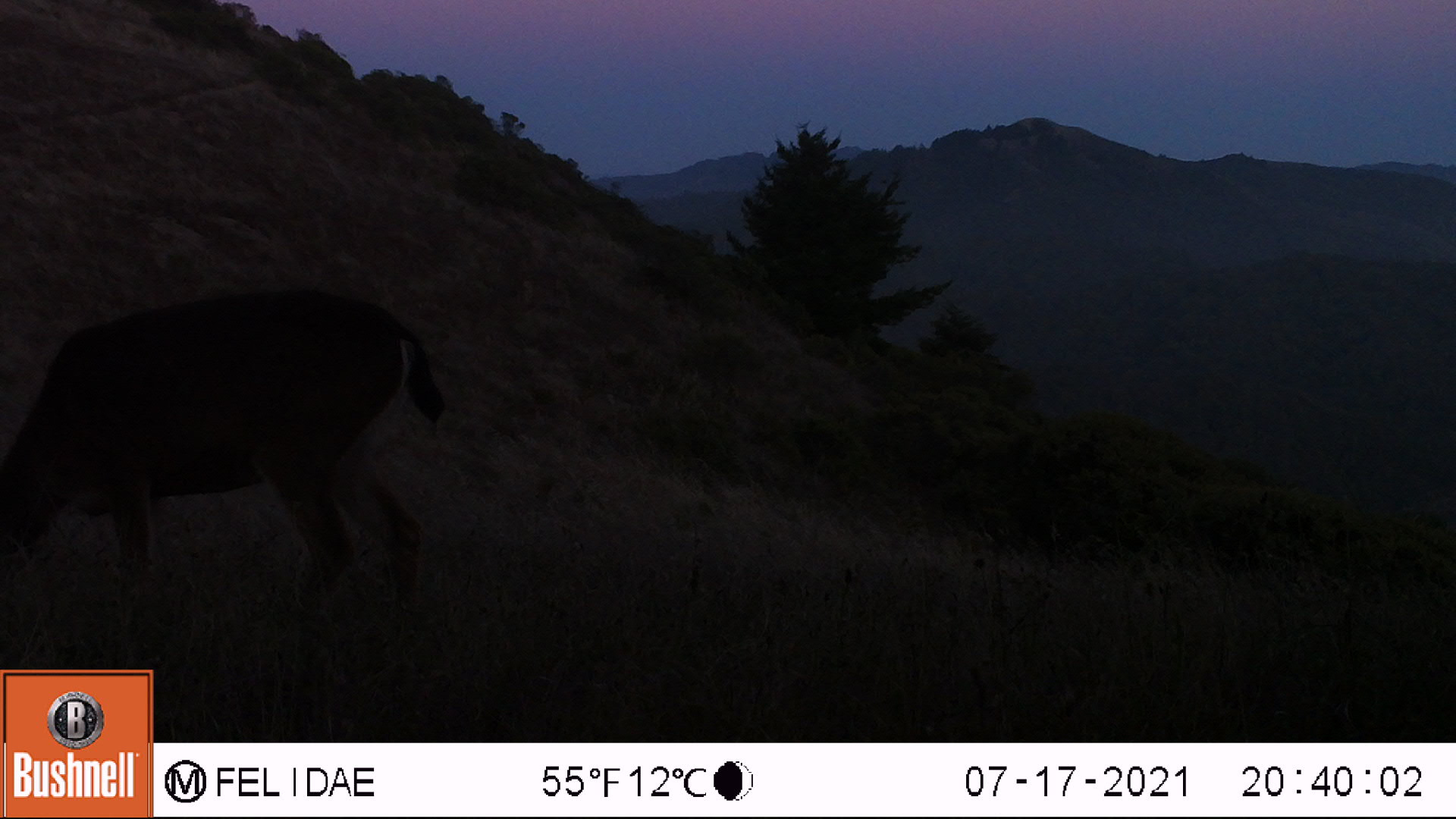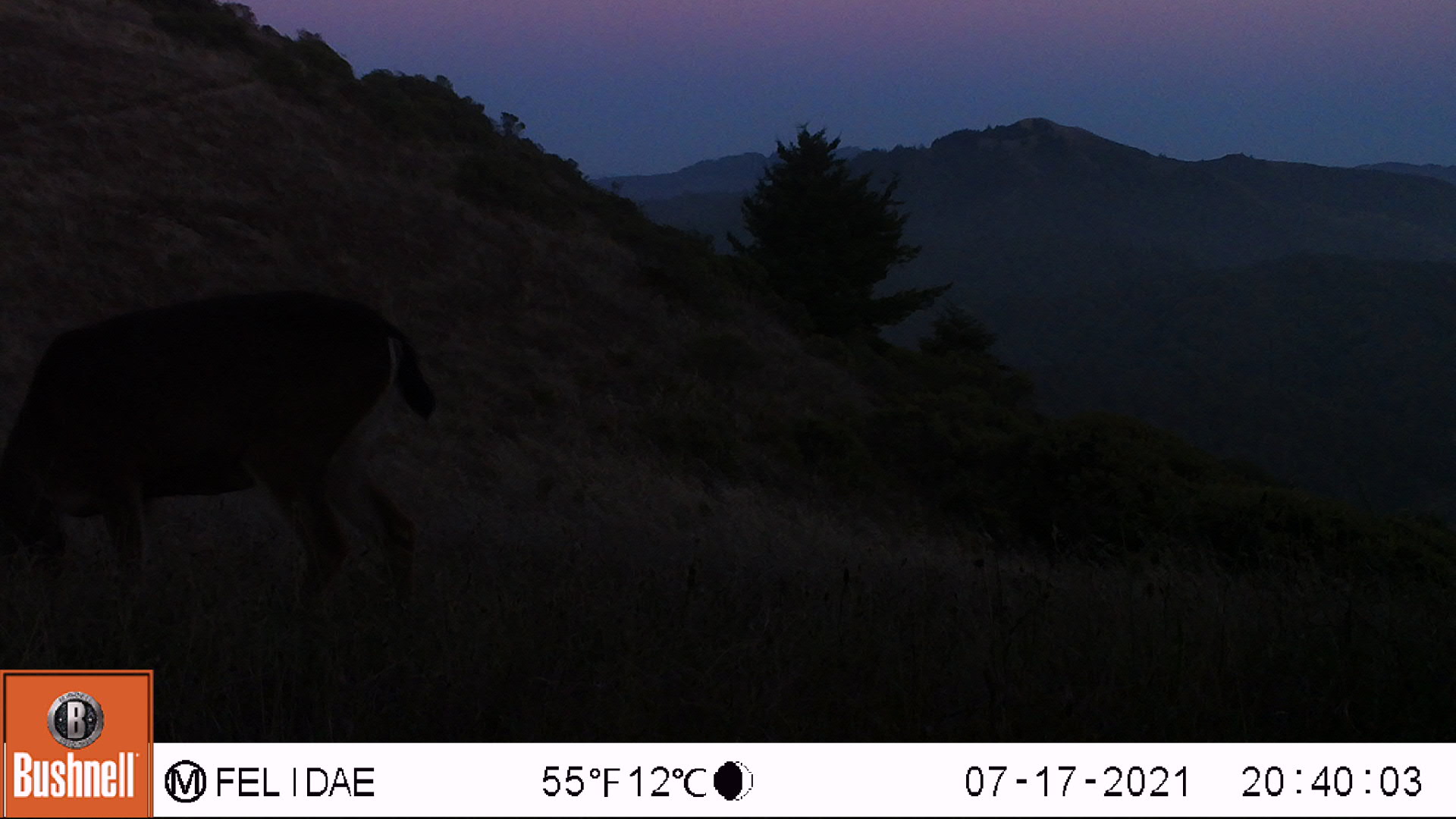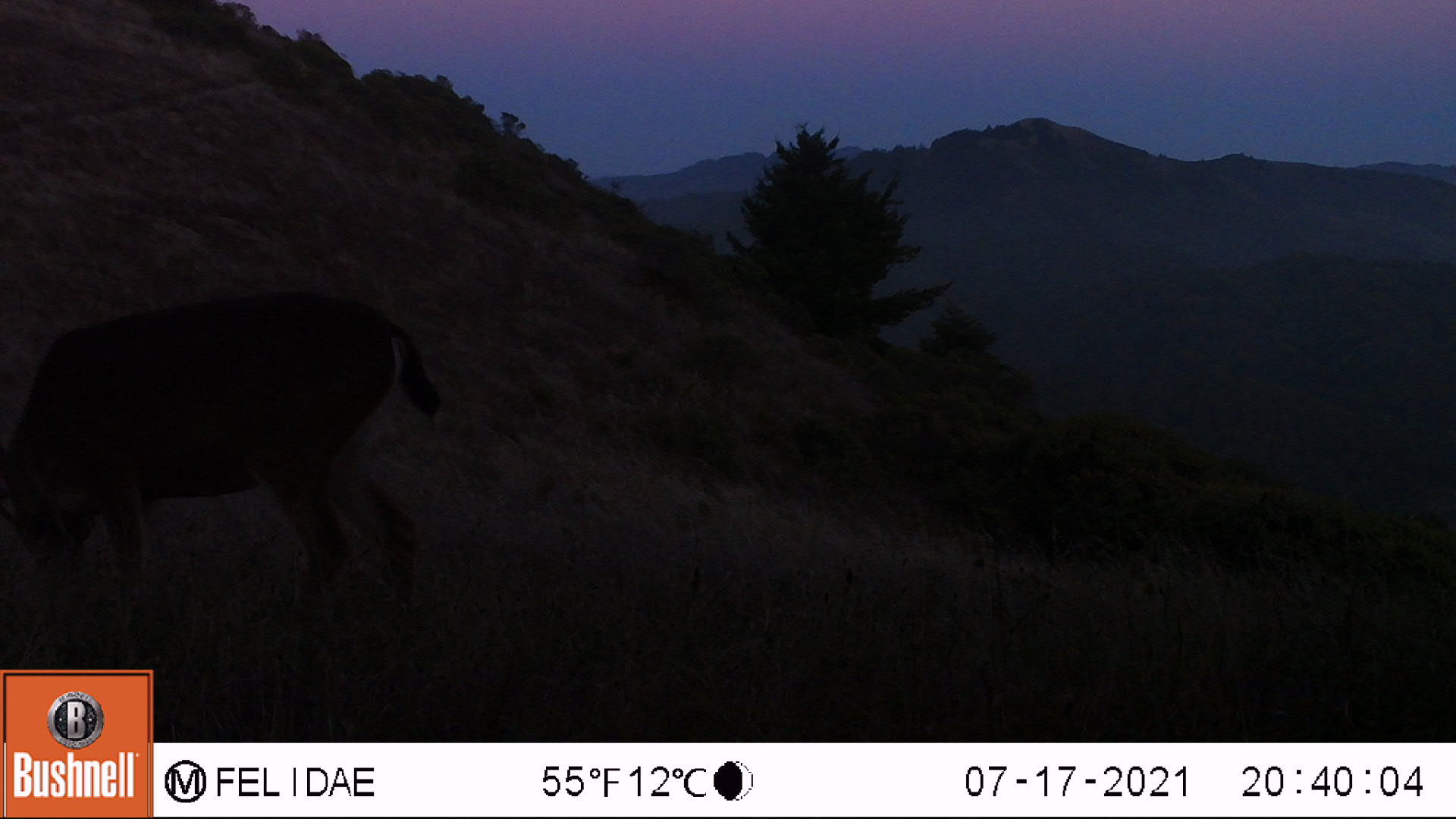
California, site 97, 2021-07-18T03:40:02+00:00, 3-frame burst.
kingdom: Animalia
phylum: Chordata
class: Mammalia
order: Artiodactyla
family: Cervidae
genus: Odocoileus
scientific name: Odocoileus hemionus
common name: mule deer